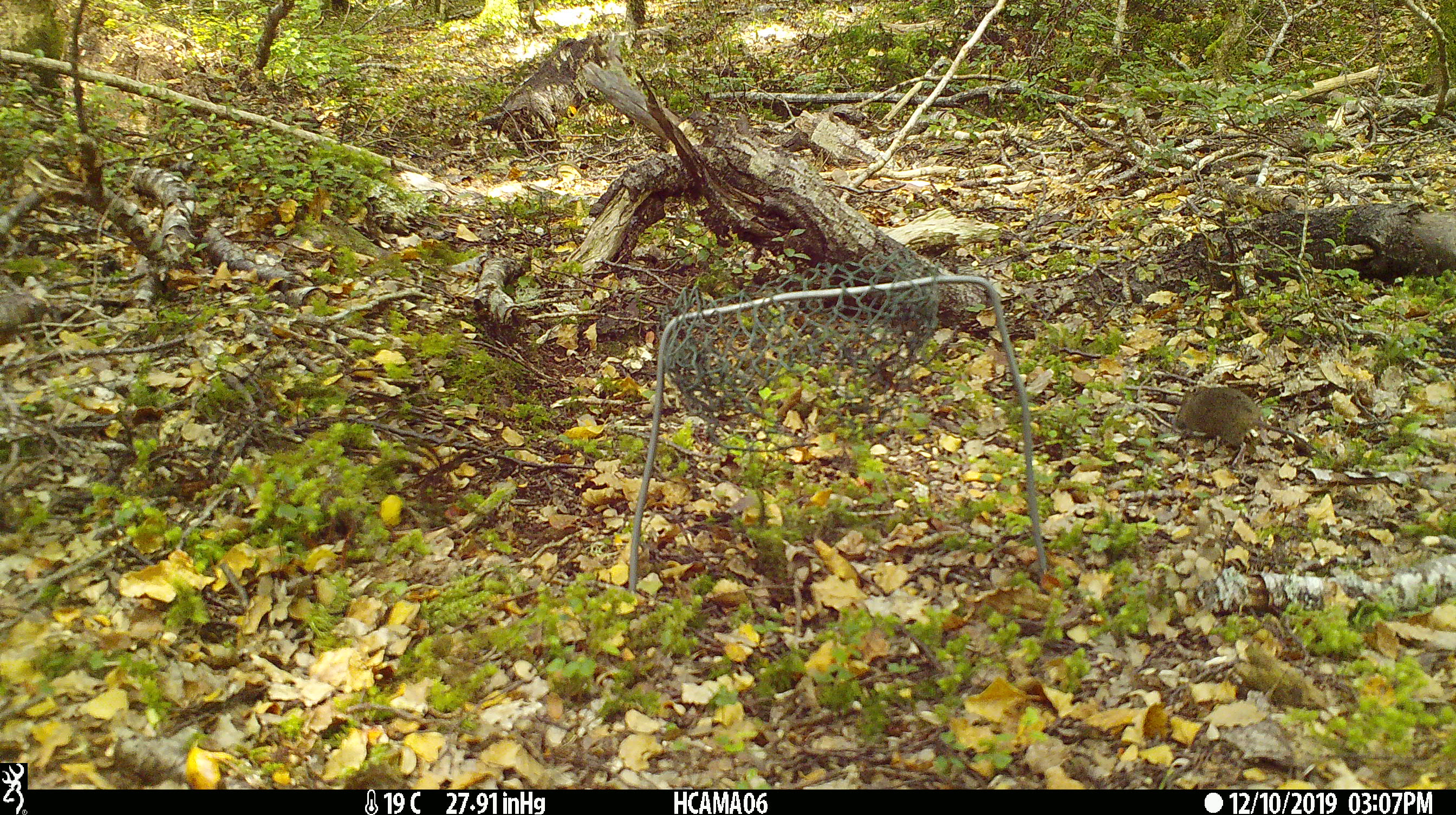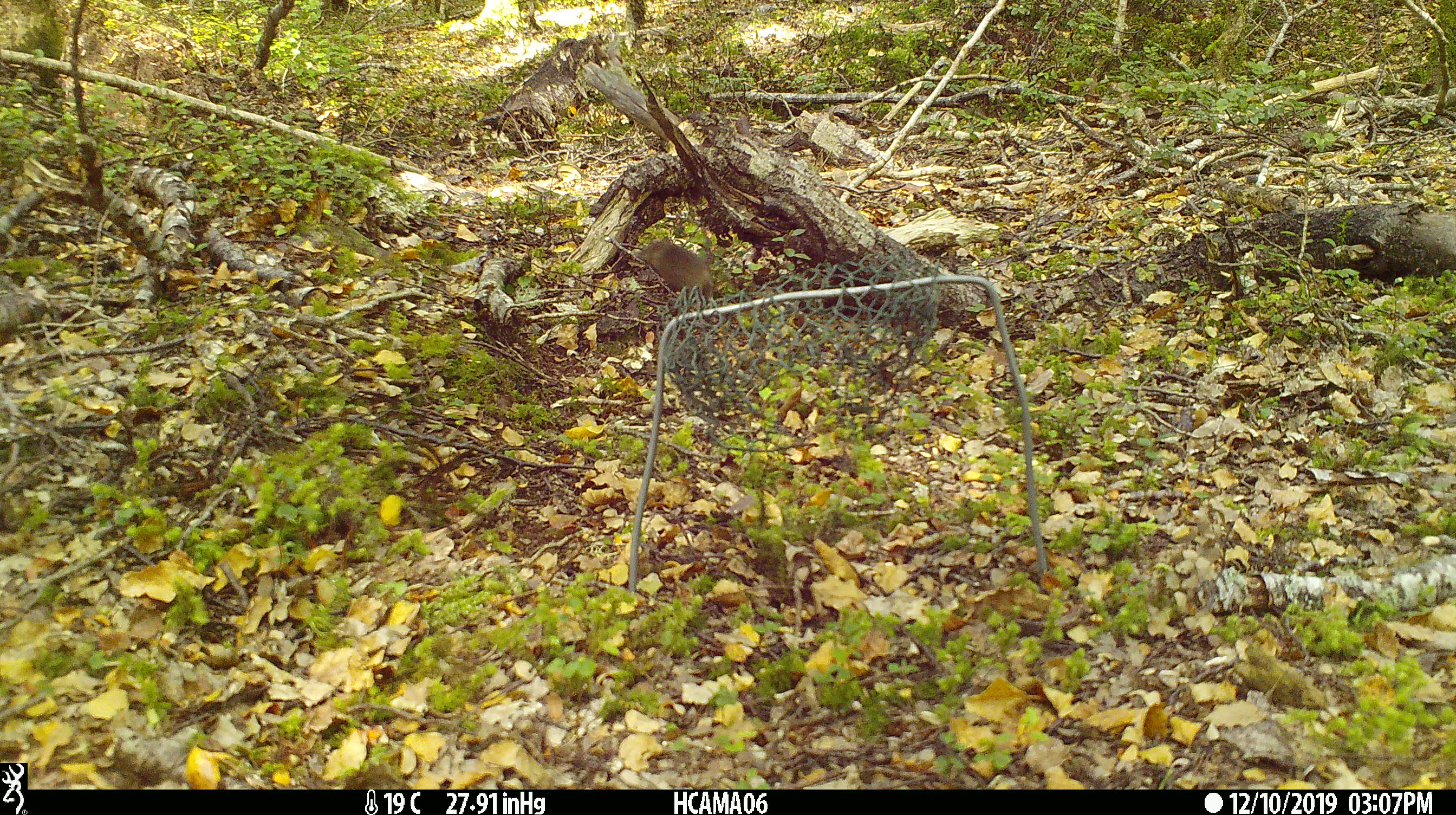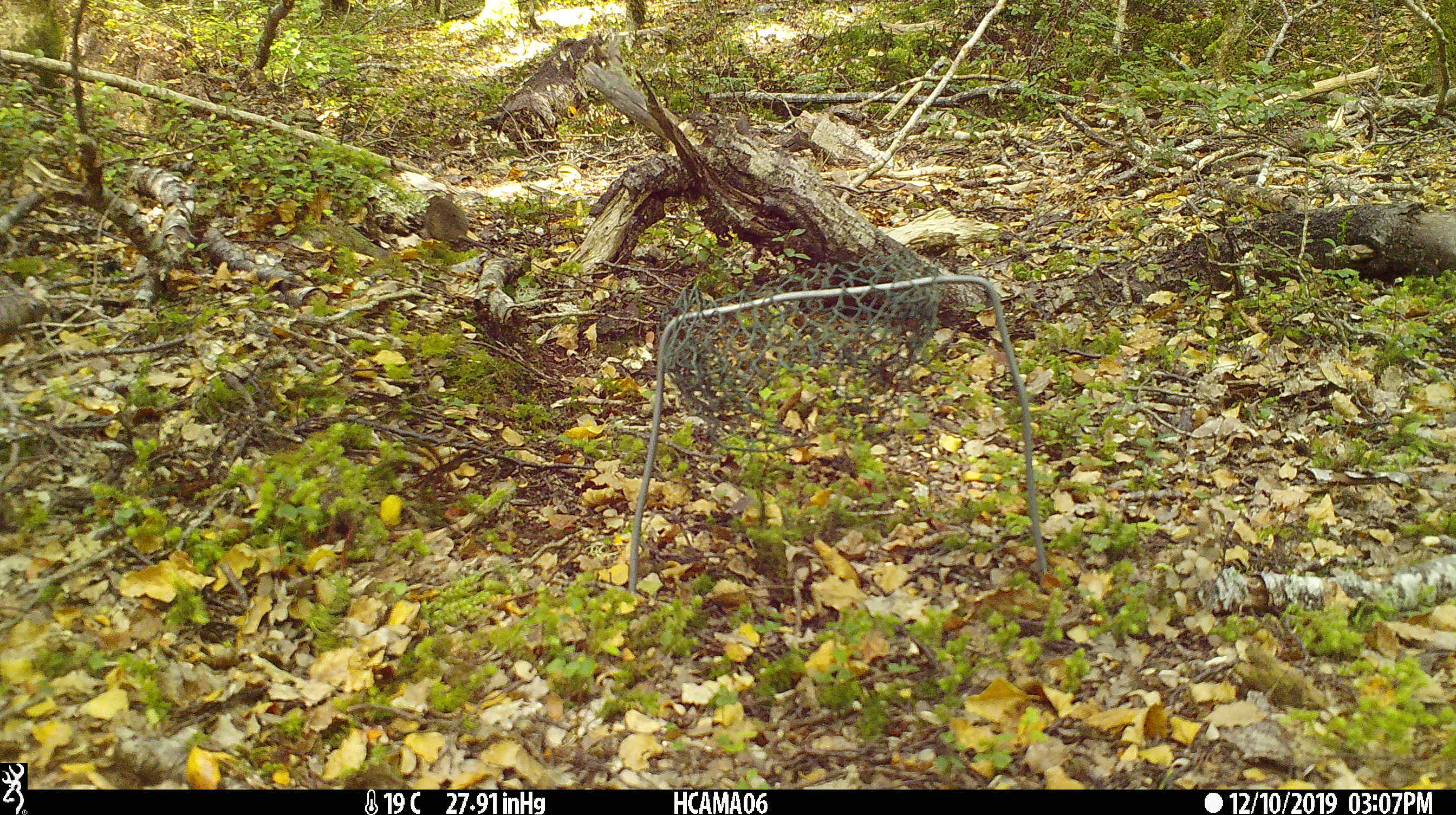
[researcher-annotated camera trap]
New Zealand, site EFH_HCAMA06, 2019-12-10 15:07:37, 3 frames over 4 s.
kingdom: Animalia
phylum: Chordata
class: Mammalia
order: Rodentia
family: Muridae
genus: Mus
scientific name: Mus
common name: mouse